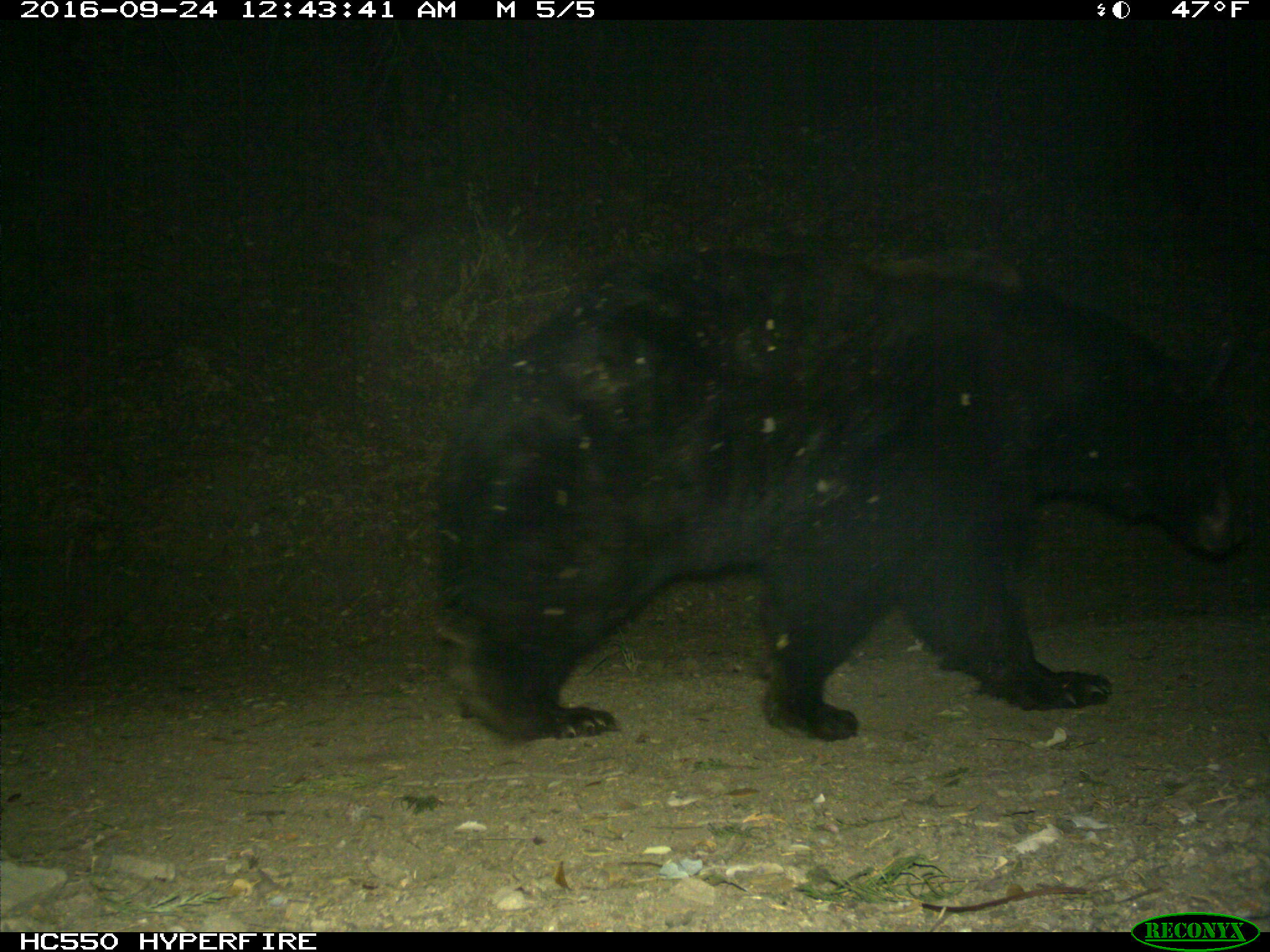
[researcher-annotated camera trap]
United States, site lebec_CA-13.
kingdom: Animalia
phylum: Chordata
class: Mammalia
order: Carnivora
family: Ursidae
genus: Ursus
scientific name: Ursus americanus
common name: american black bear